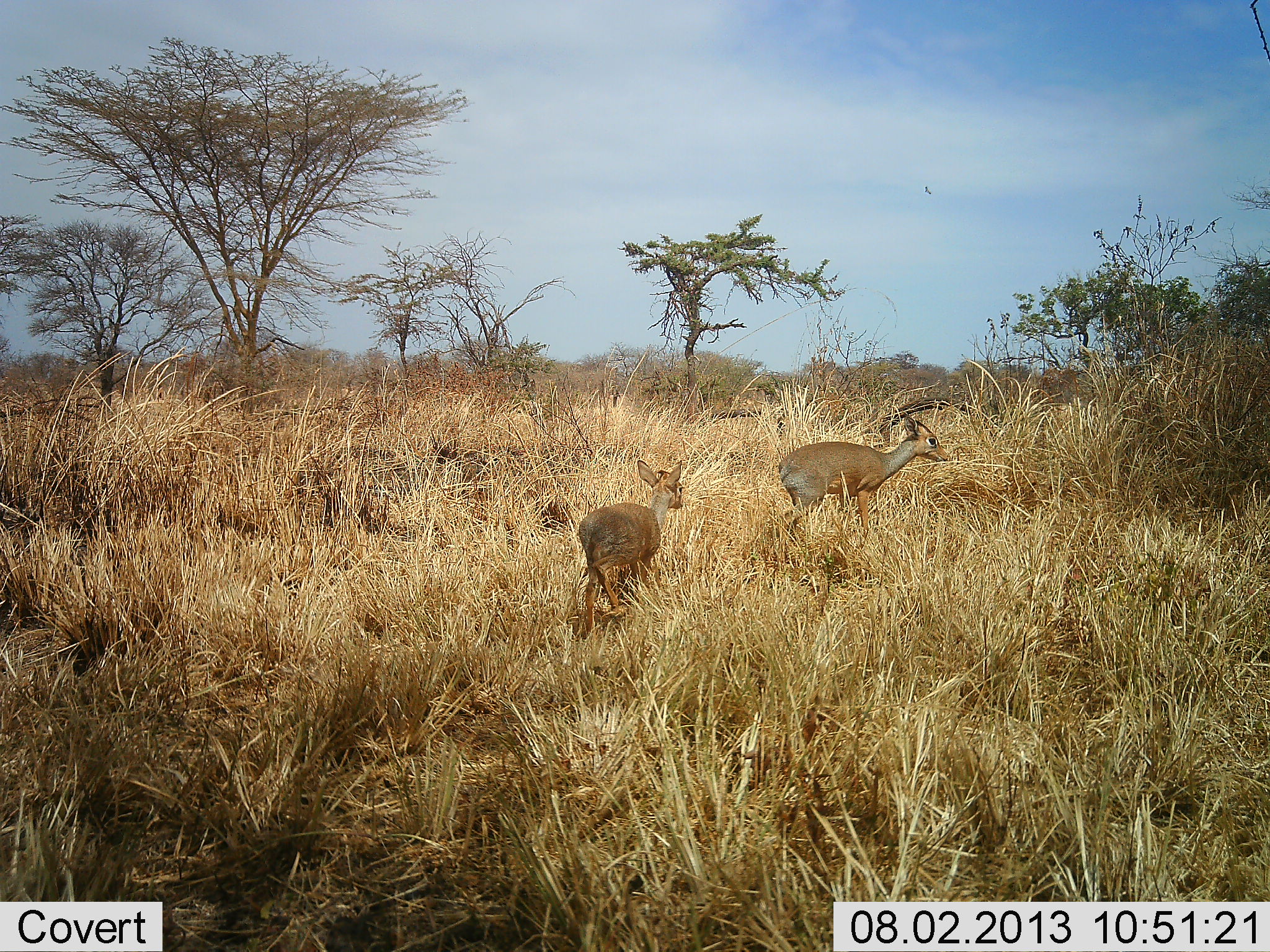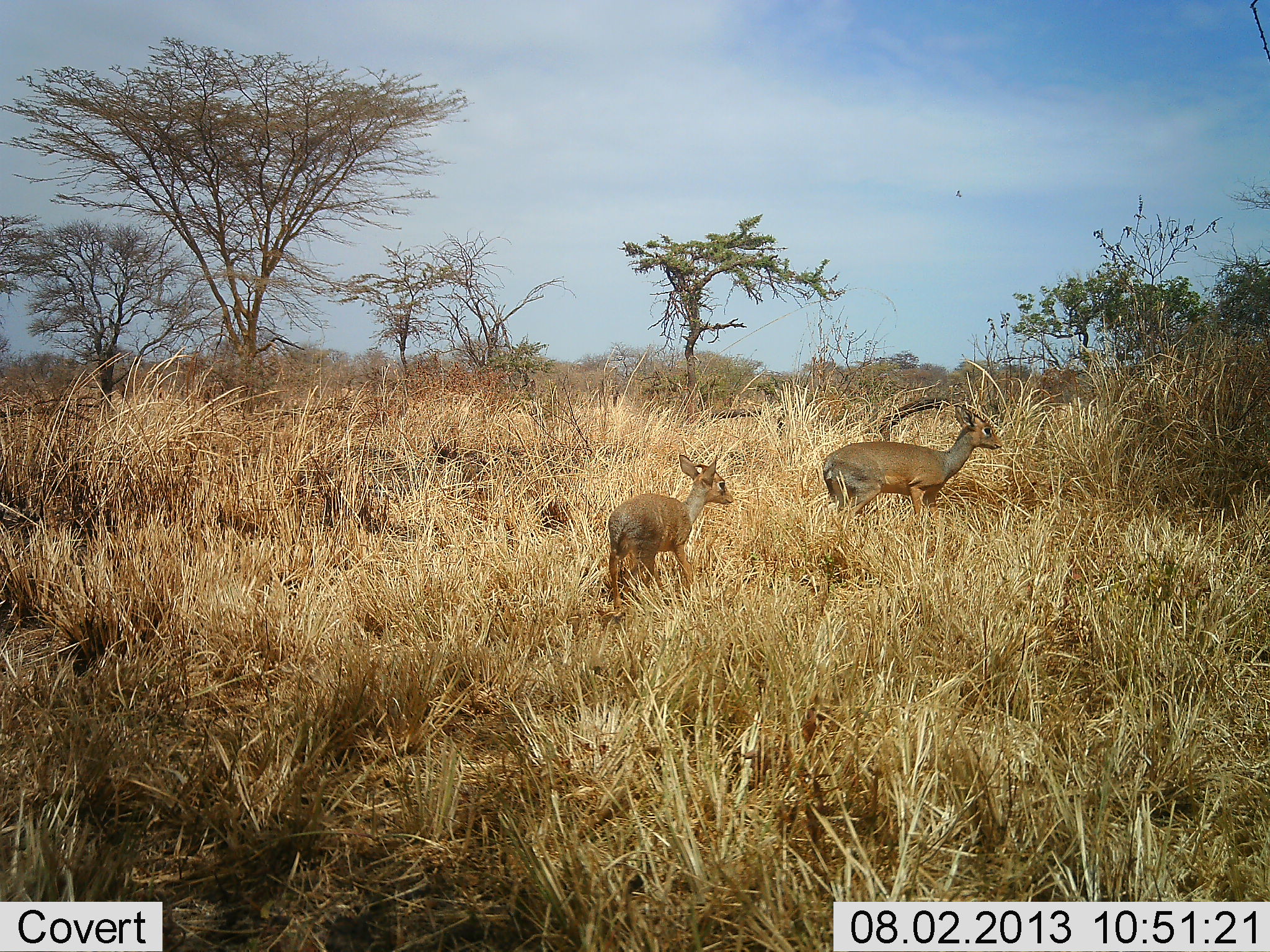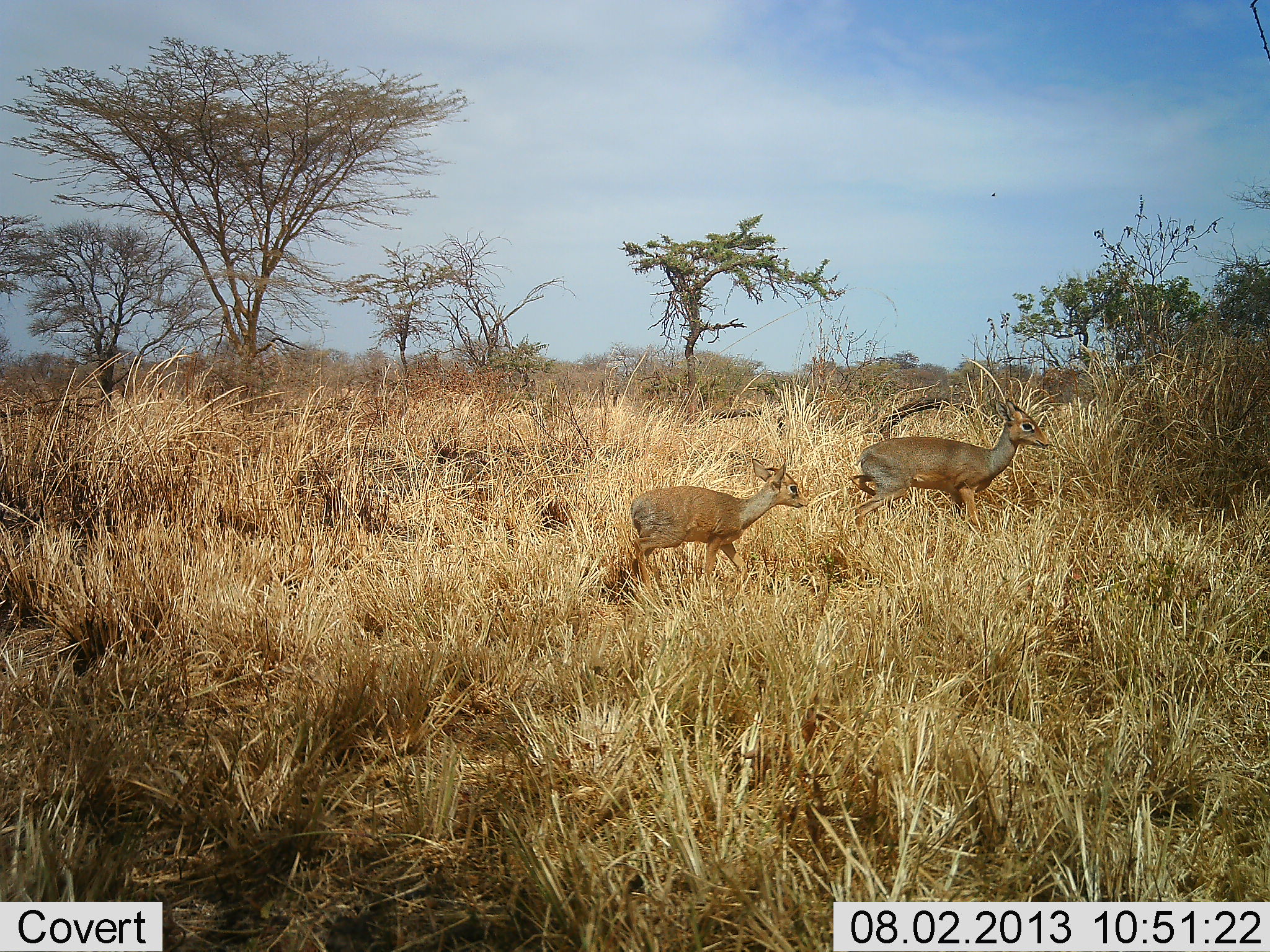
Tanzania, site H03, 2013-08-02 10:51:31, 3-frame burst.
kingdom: Animalia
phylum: Chordata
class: Mammalia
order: Artiodactyla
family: Bovidae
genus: Madoqua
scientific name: Madoqua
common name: dikdik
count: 2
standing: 6%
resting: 0%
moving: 94%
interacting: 0%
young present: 31%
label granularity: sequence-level